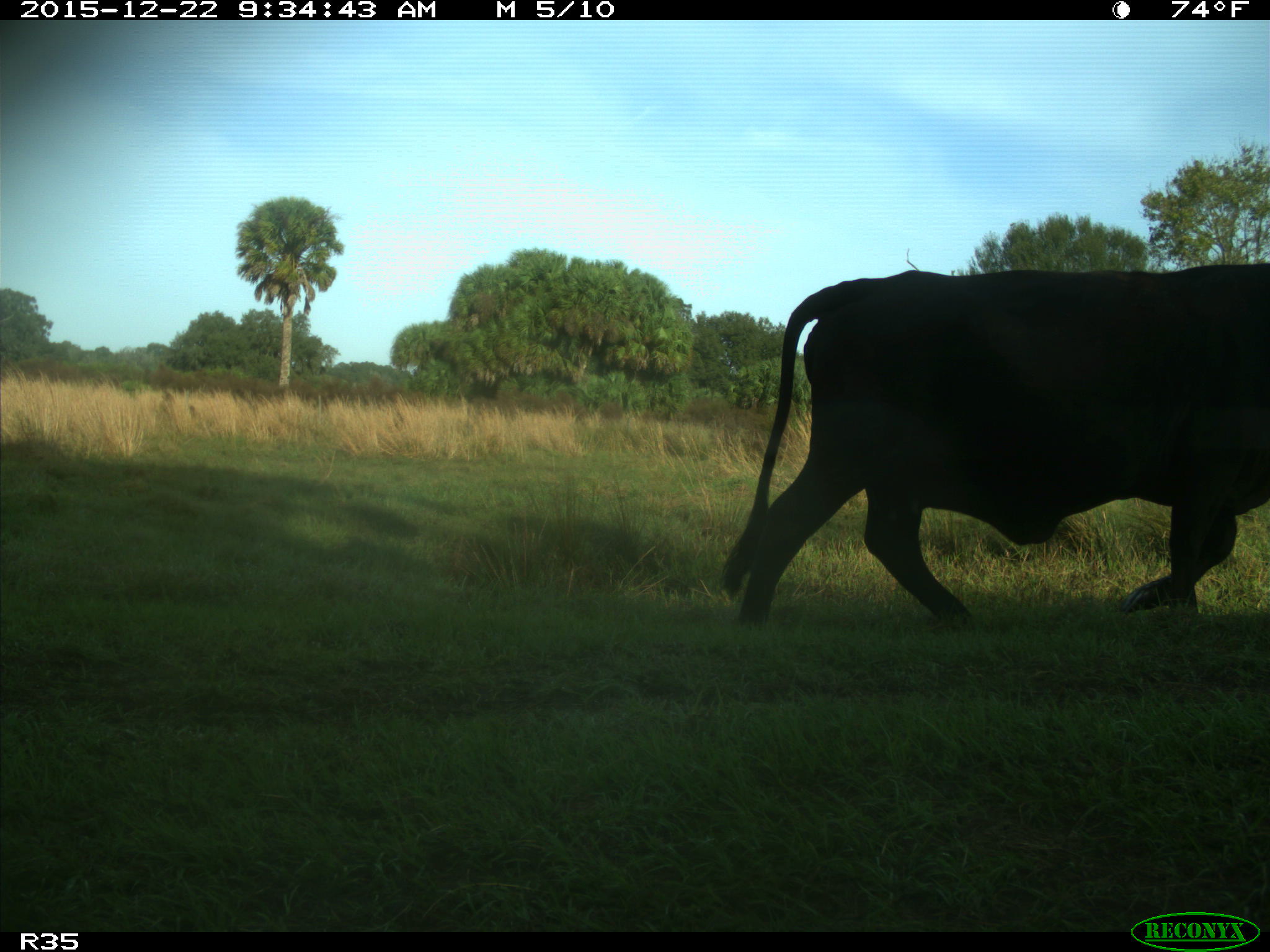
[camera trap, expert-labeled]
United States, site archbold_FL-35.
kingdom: Animalia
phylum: Chordata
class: Mammalia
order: Artiodactyla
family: Bovidae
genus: Bos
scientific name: Bos taurus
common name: domestic cow